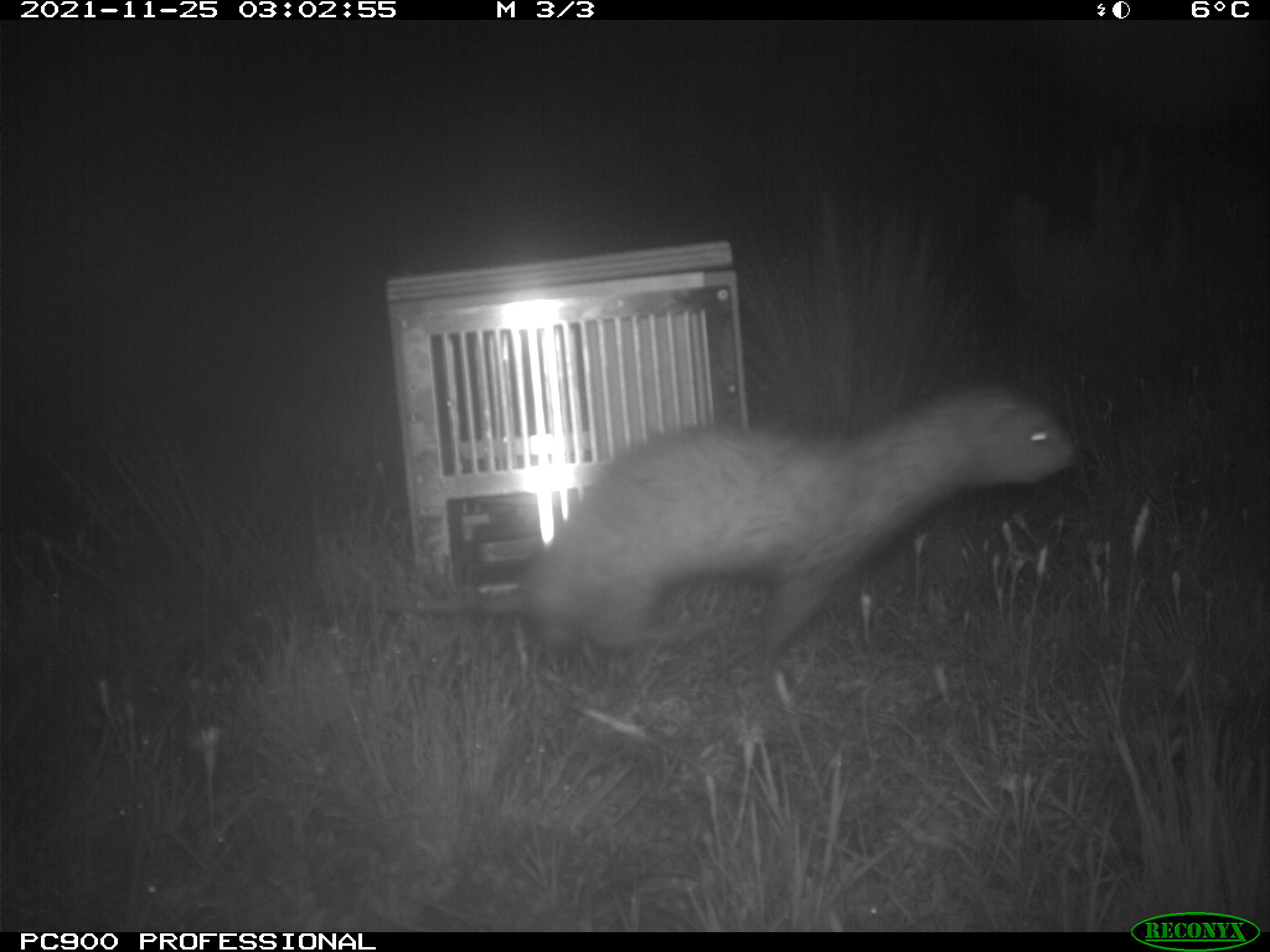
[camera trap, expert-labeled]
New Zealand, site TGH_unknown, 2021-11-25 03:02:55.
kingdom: Animalia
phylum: Chordata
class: Mammalia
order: Carnivora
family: Mustelidae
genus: Mustela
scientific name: Mustela furo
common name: ferret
Ferret (Mustela furo).